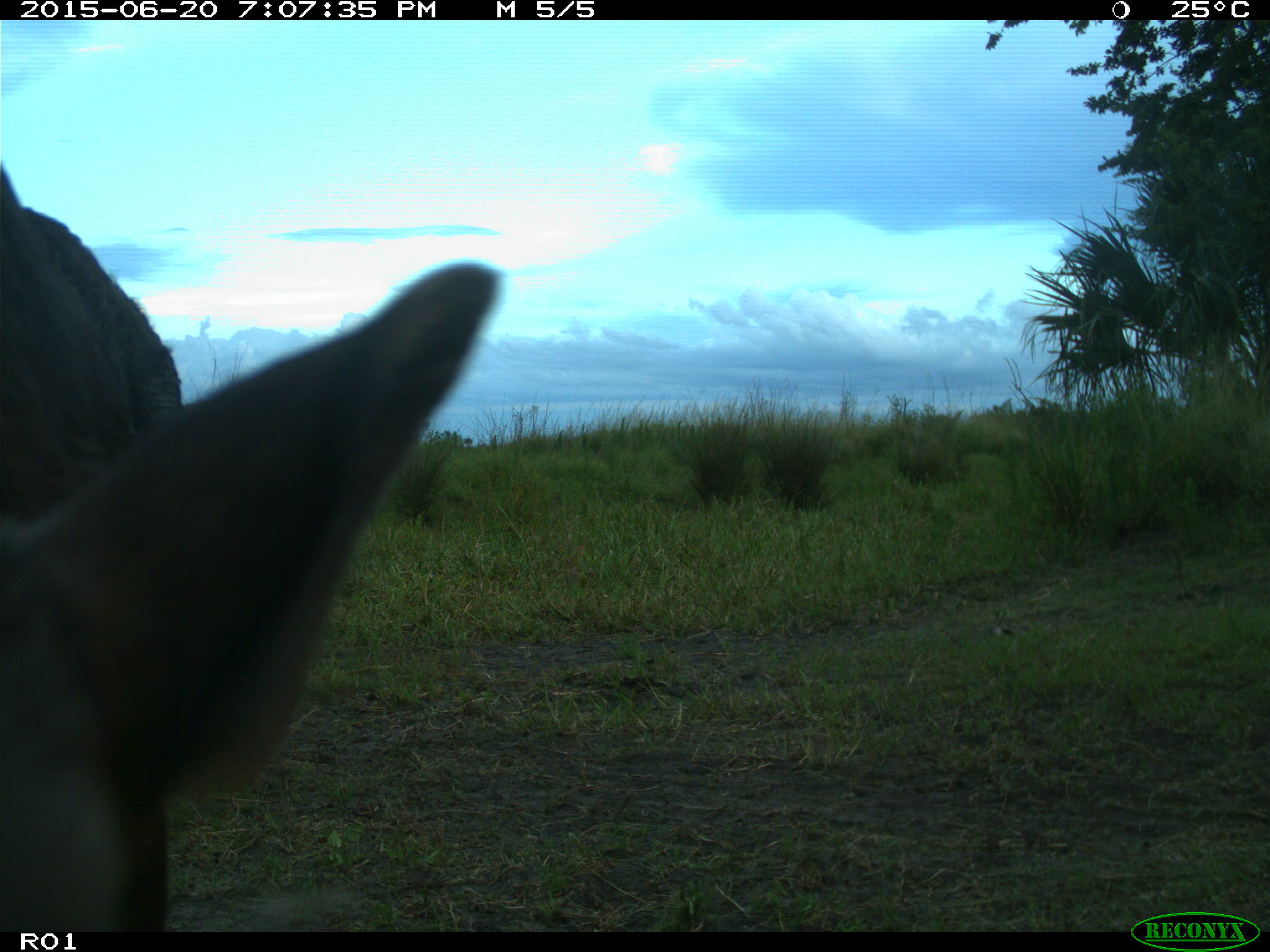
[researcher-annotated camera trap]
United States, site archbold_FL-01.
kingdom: Animalia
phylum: Chordata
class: Mammalia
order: Artiodactyla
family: Bovidae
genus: Bos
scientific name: Bos taurus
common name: domestic cow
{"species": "Bos taurus (domestic cow)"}